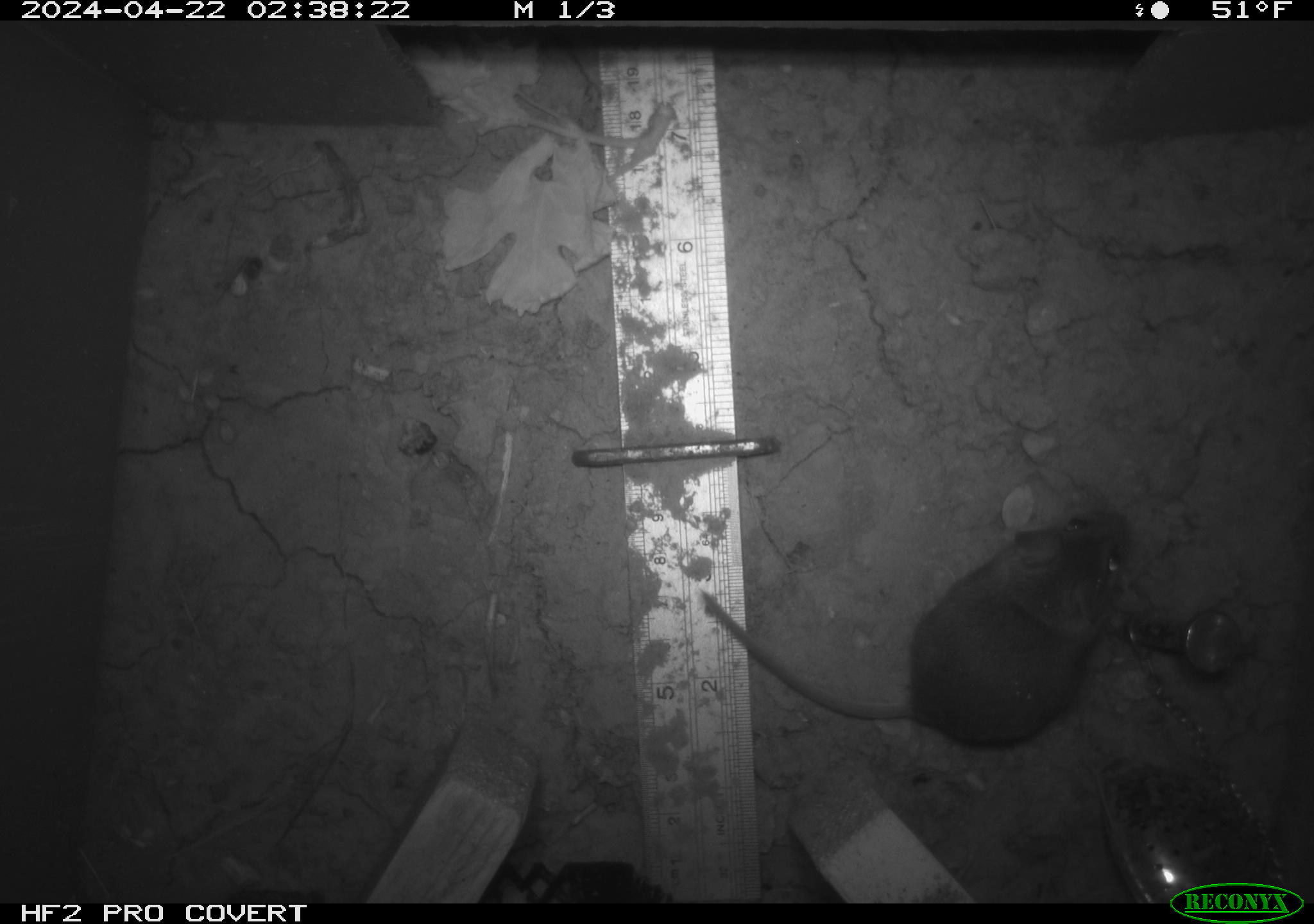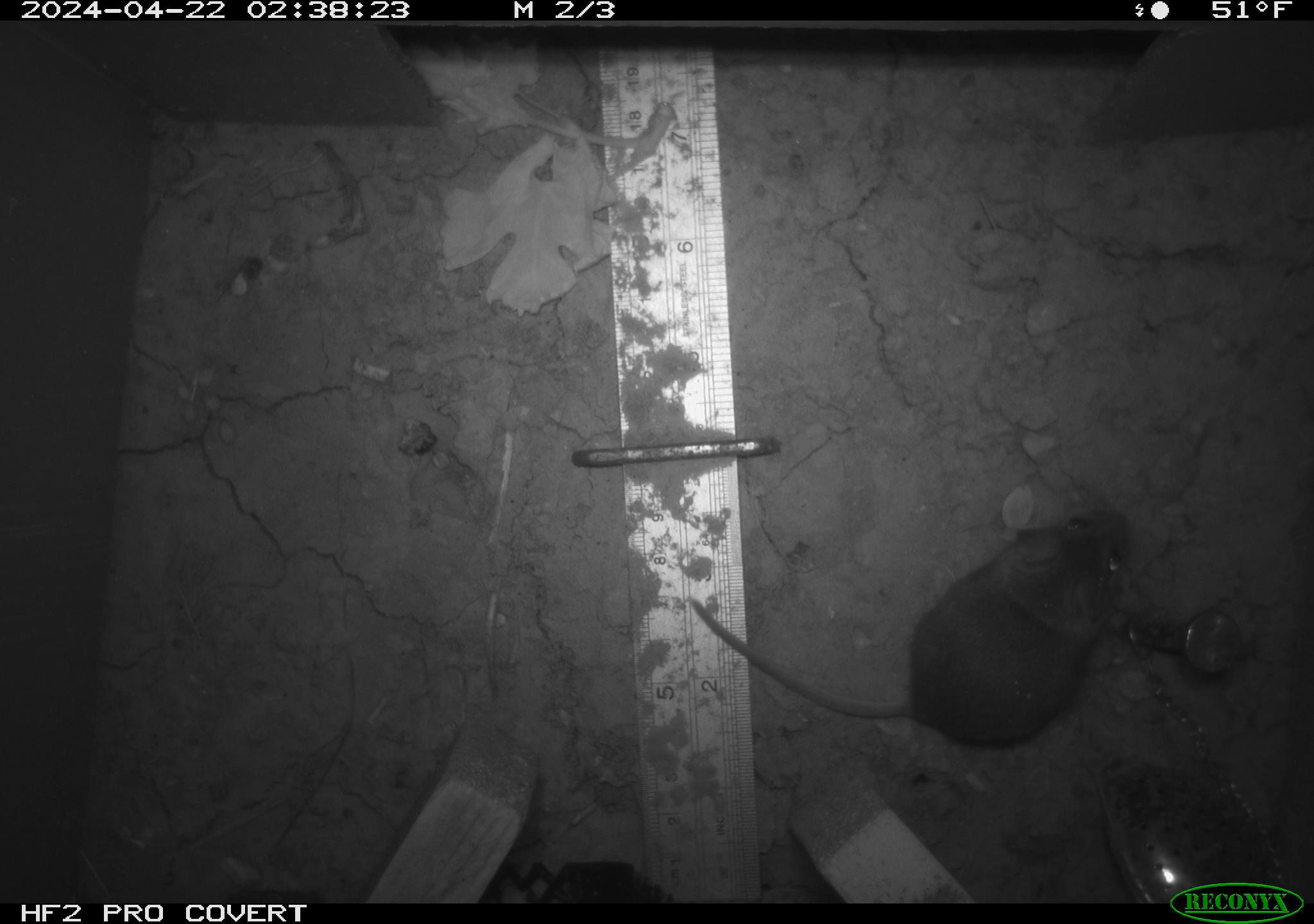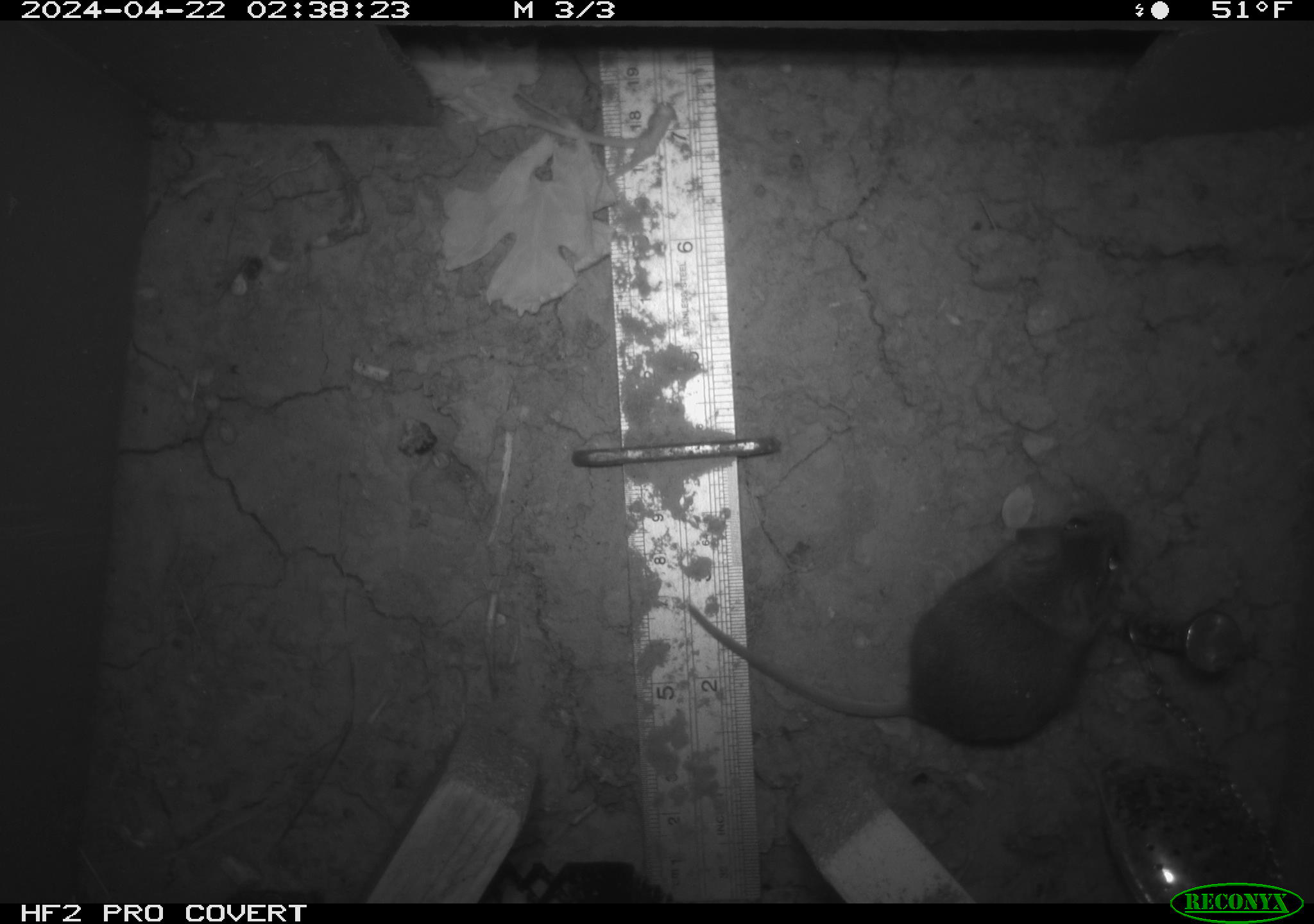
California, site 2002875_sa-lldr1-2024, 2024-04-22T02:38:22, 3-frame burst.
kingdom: Animalia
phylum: Chordata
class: Mammalia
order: Rodentia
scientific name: Rodentia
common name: mouse species